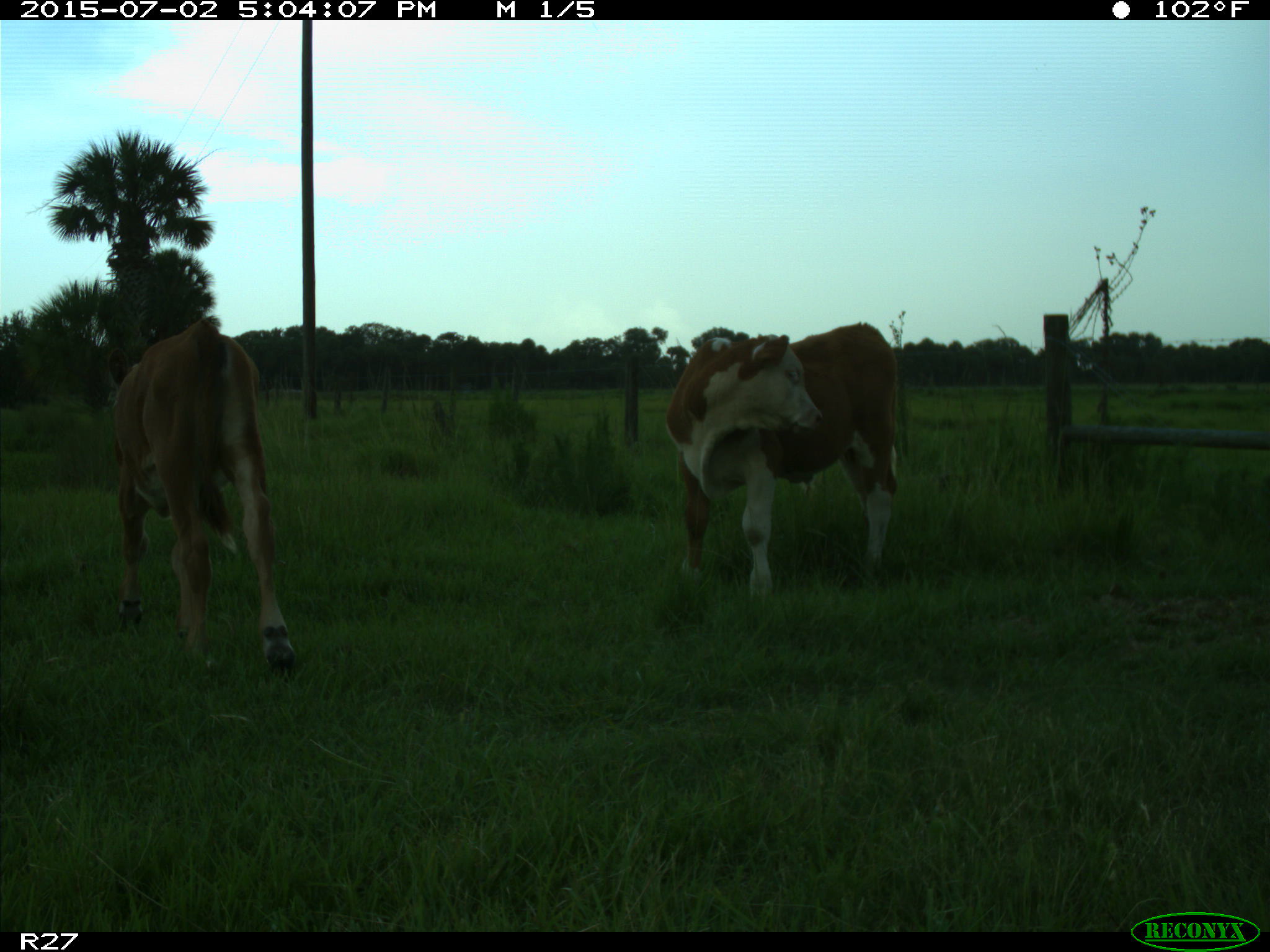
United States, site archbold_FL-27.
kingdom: Animalia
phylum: Chordata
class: Mammalia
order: Artiodactyla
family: Bovidae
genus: Bos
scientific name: Bos taurus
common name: domestic cow